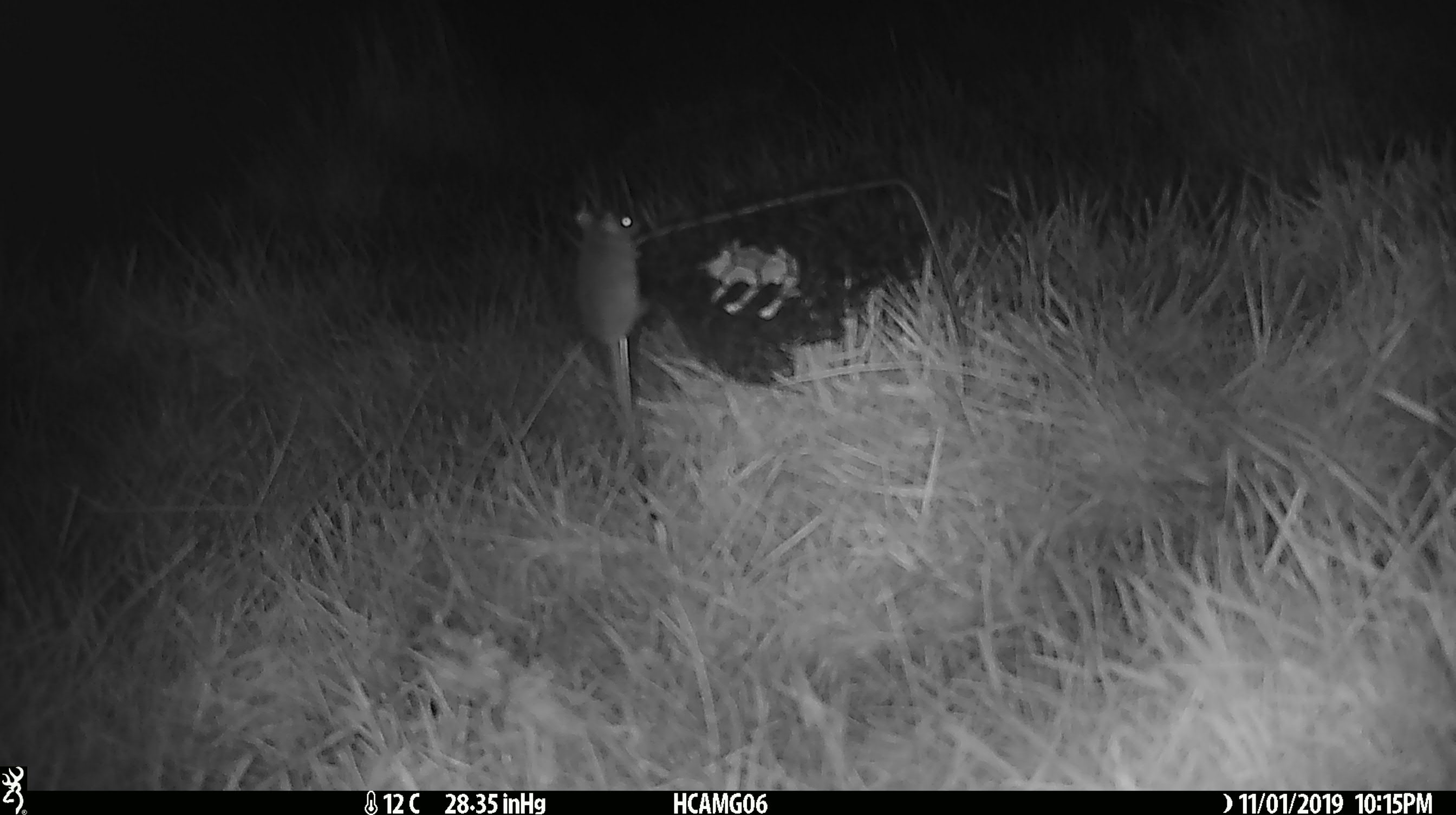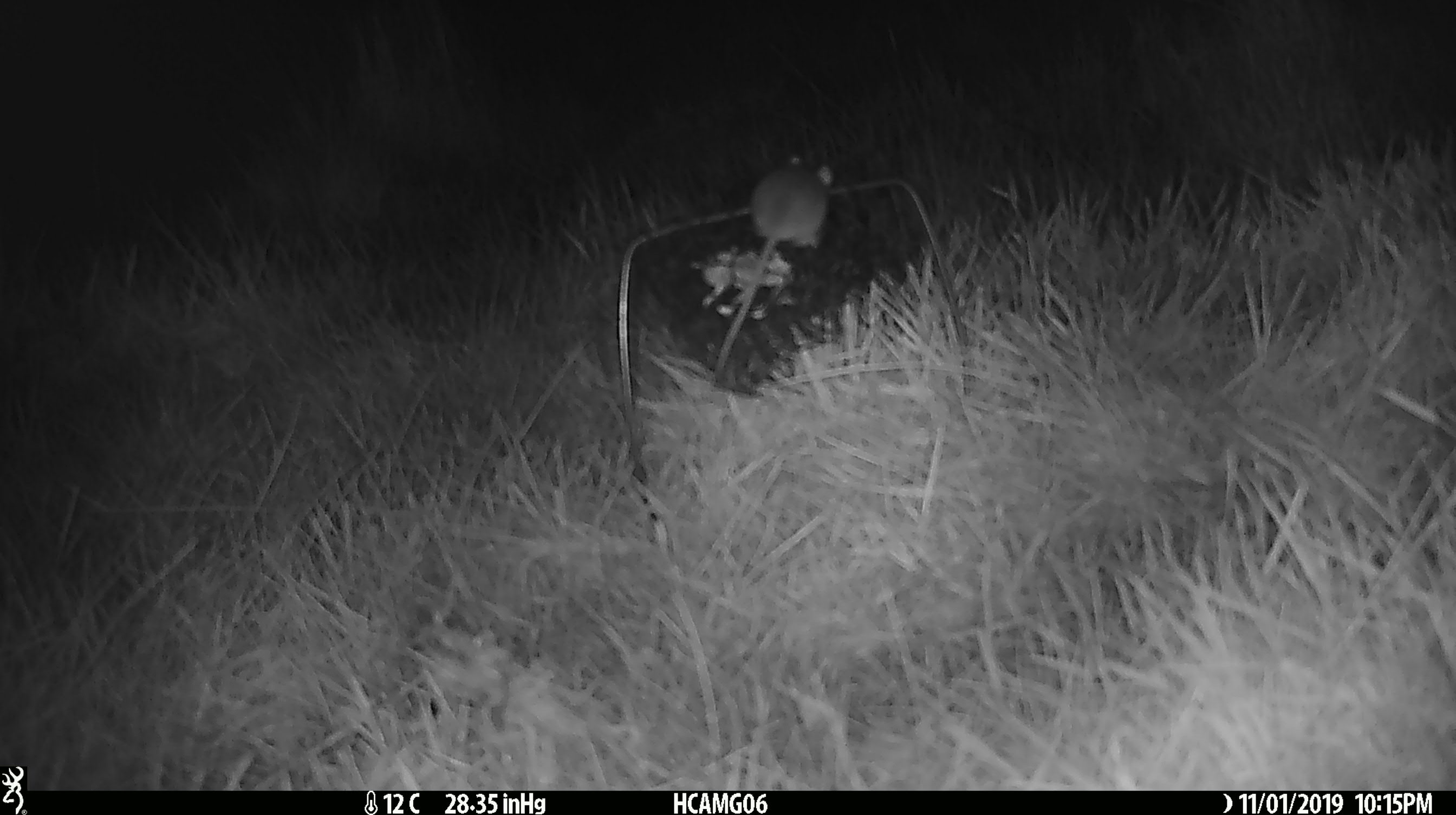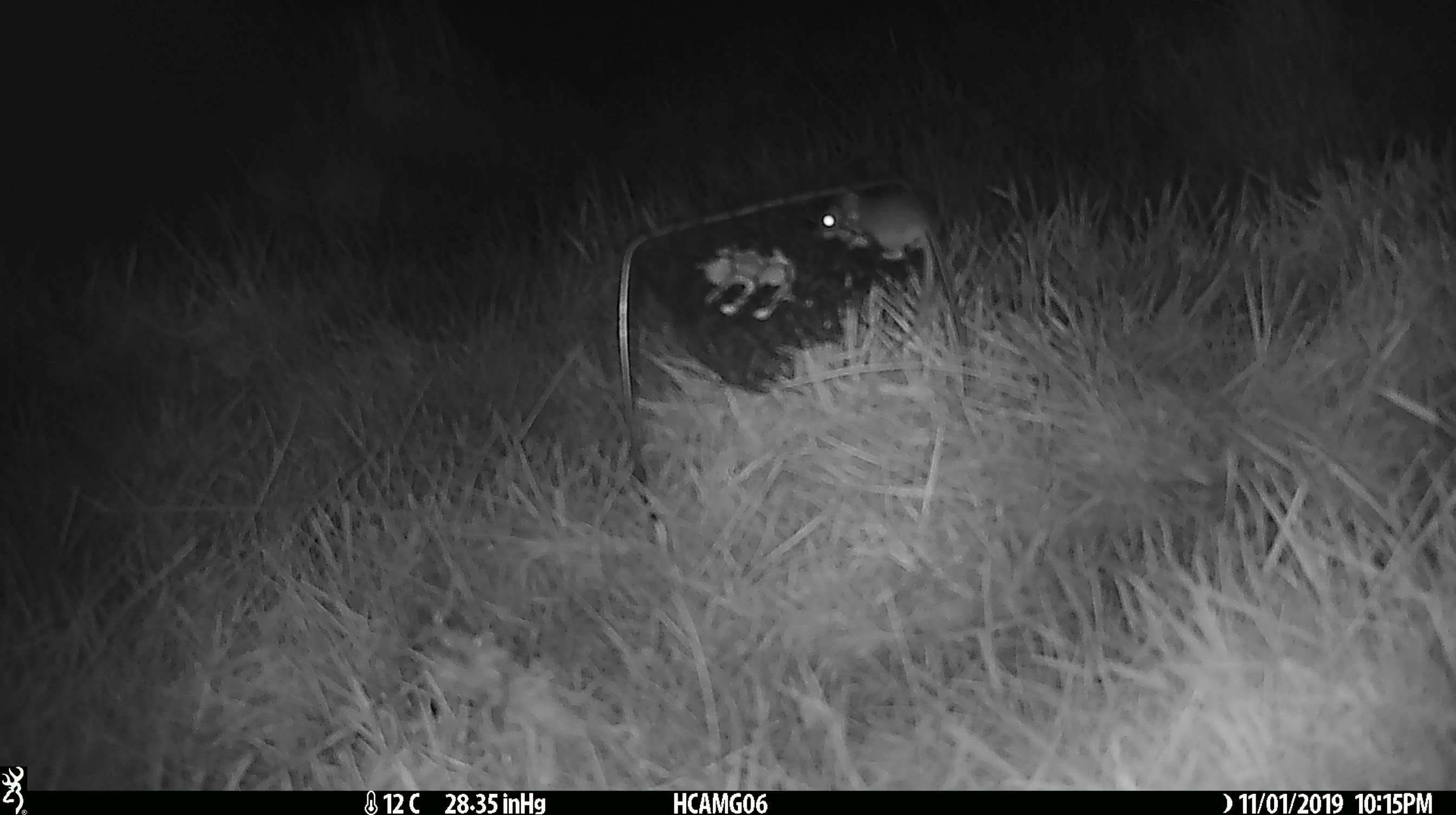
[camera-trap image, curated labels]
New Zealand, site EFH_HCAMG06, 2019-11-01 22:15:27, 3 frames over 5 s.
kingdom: Animalia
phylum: Chordata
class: Mammalia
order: Rodentia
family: Muridae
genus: Mus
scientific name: Mus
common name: mouse